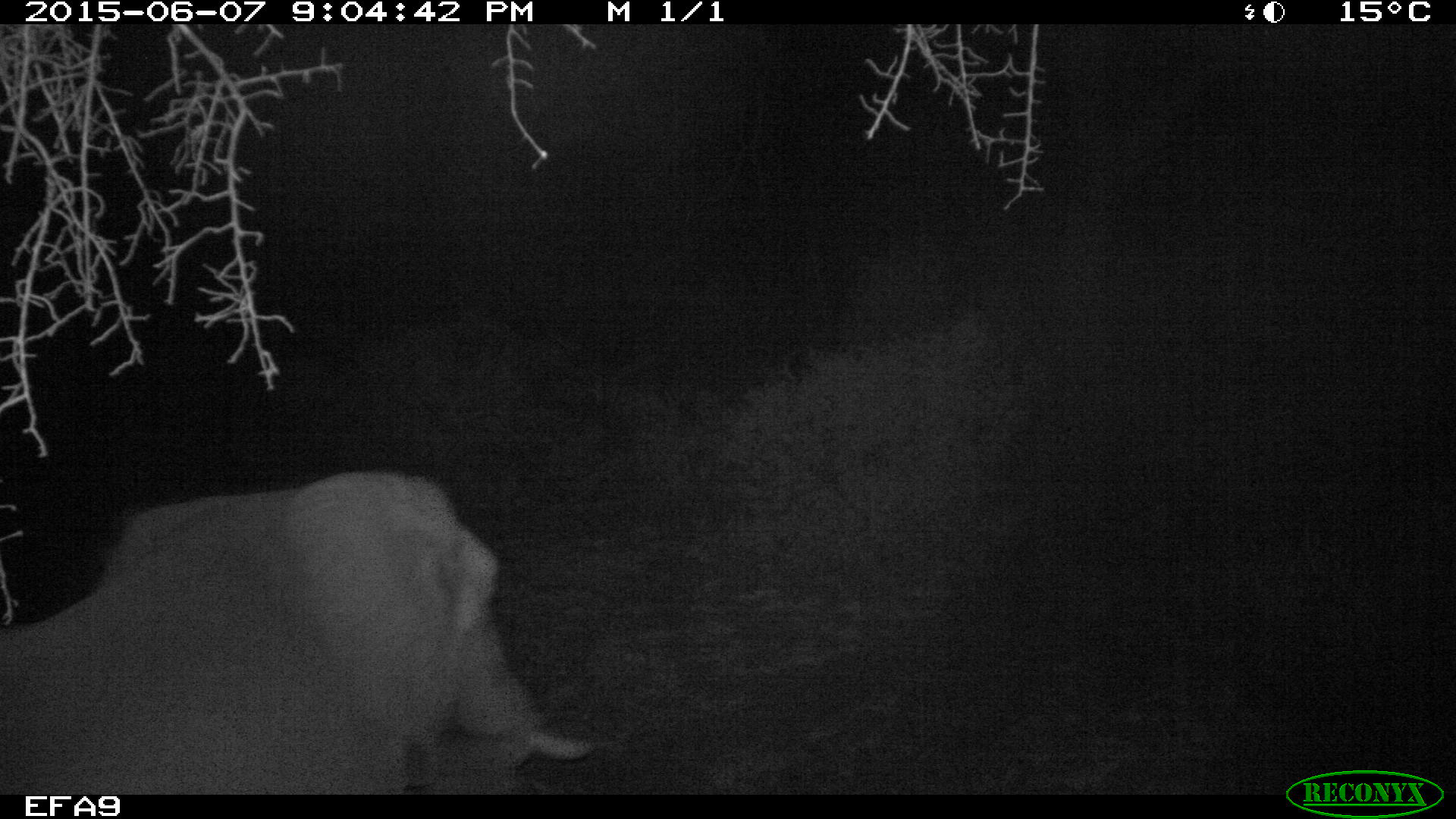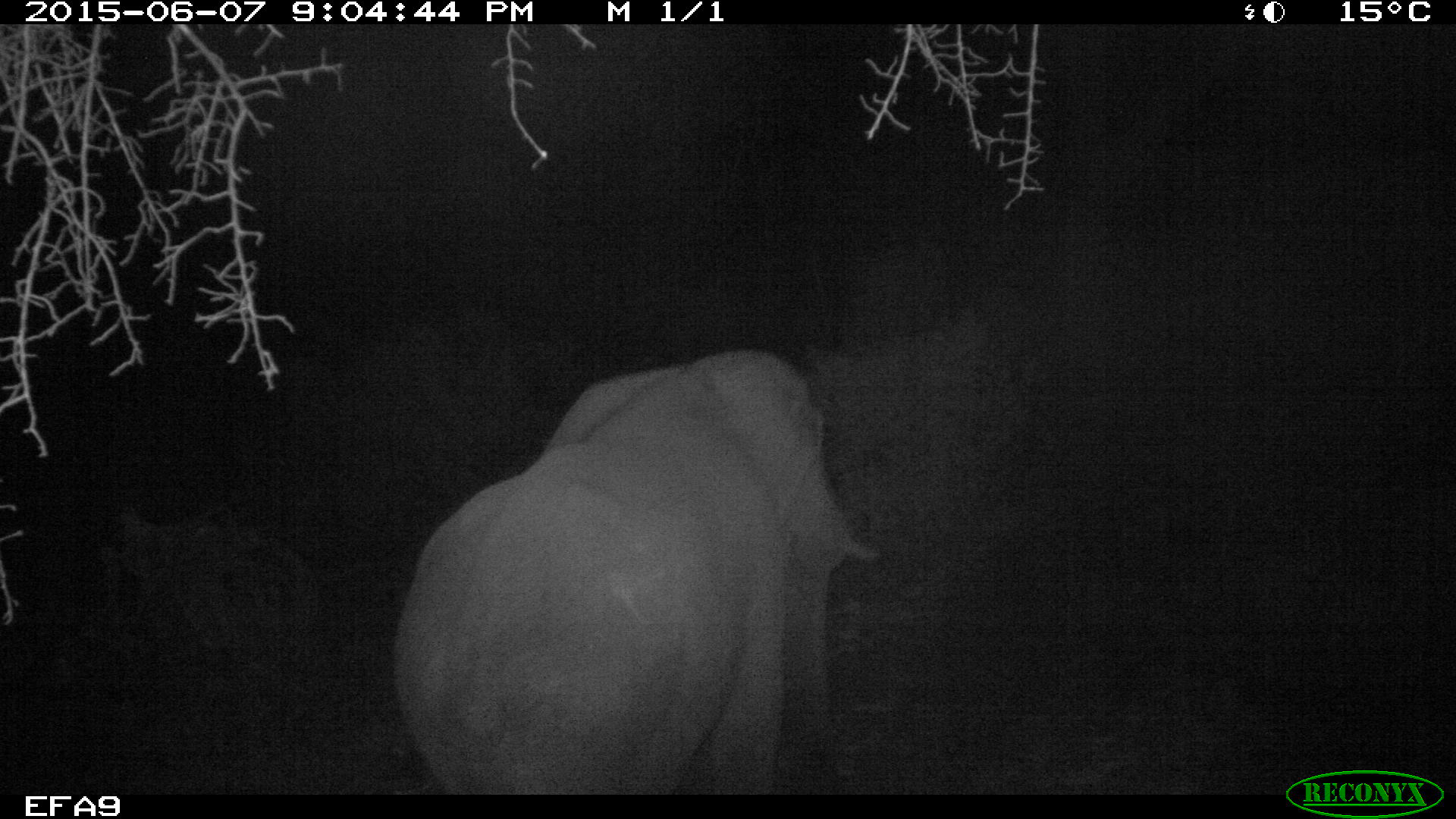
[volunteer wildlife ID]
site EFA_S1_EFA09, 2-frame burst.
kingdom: Animalia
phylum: Chordata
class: Mammalia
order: Proboscidea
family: Elephantidae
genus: Loxodonta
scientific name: Loxodonta africana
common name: african bush elephant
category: elephant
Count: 1.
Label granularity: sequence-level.